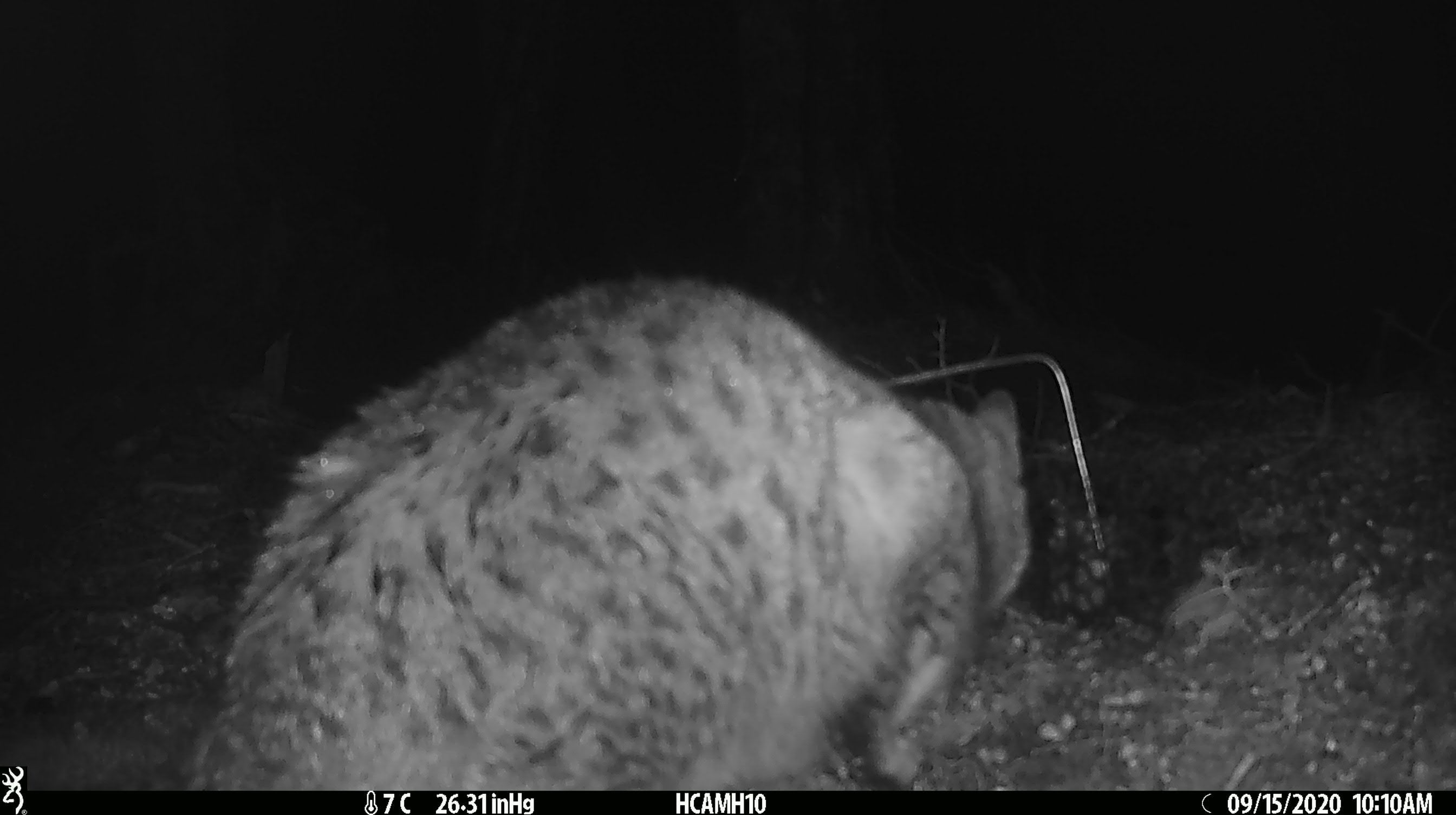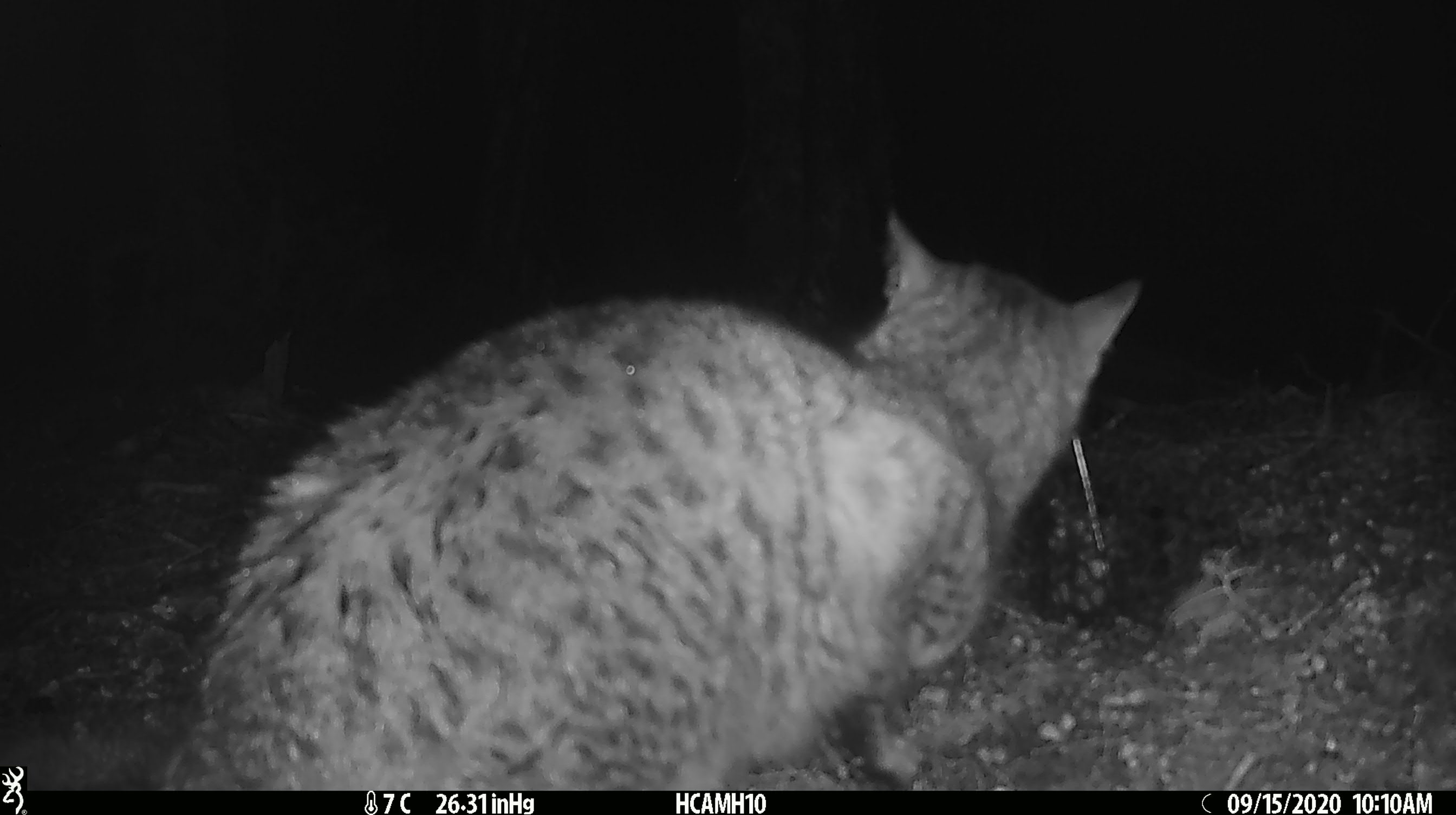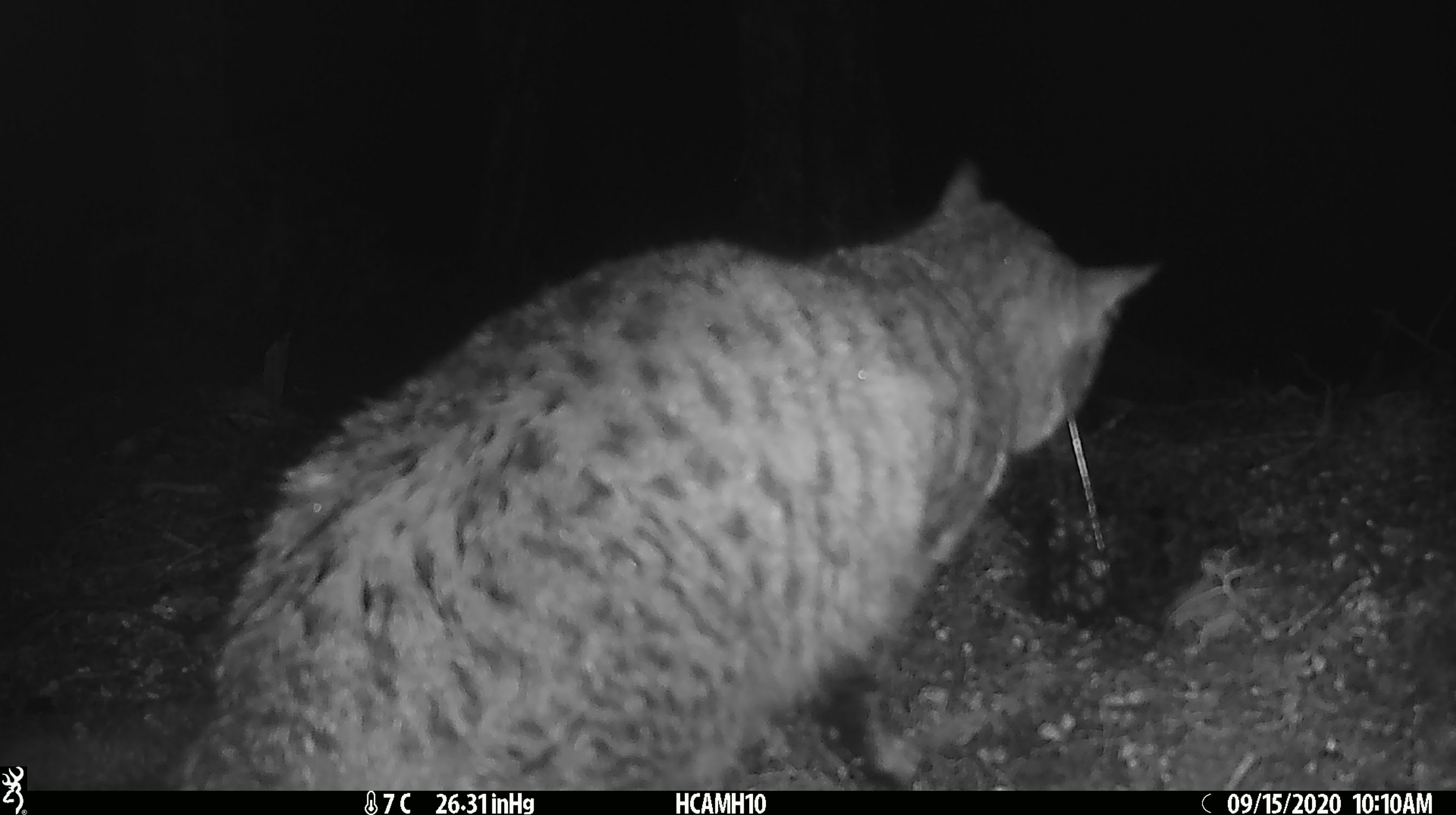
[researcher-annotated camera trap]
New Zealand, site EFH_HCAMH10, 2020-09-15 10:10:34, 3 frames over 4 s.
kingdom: Animalia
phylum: Chordata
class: Mammalia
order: Carnivora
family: Felidae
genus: Felis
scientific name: Felis catus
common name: domestic cat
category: cat